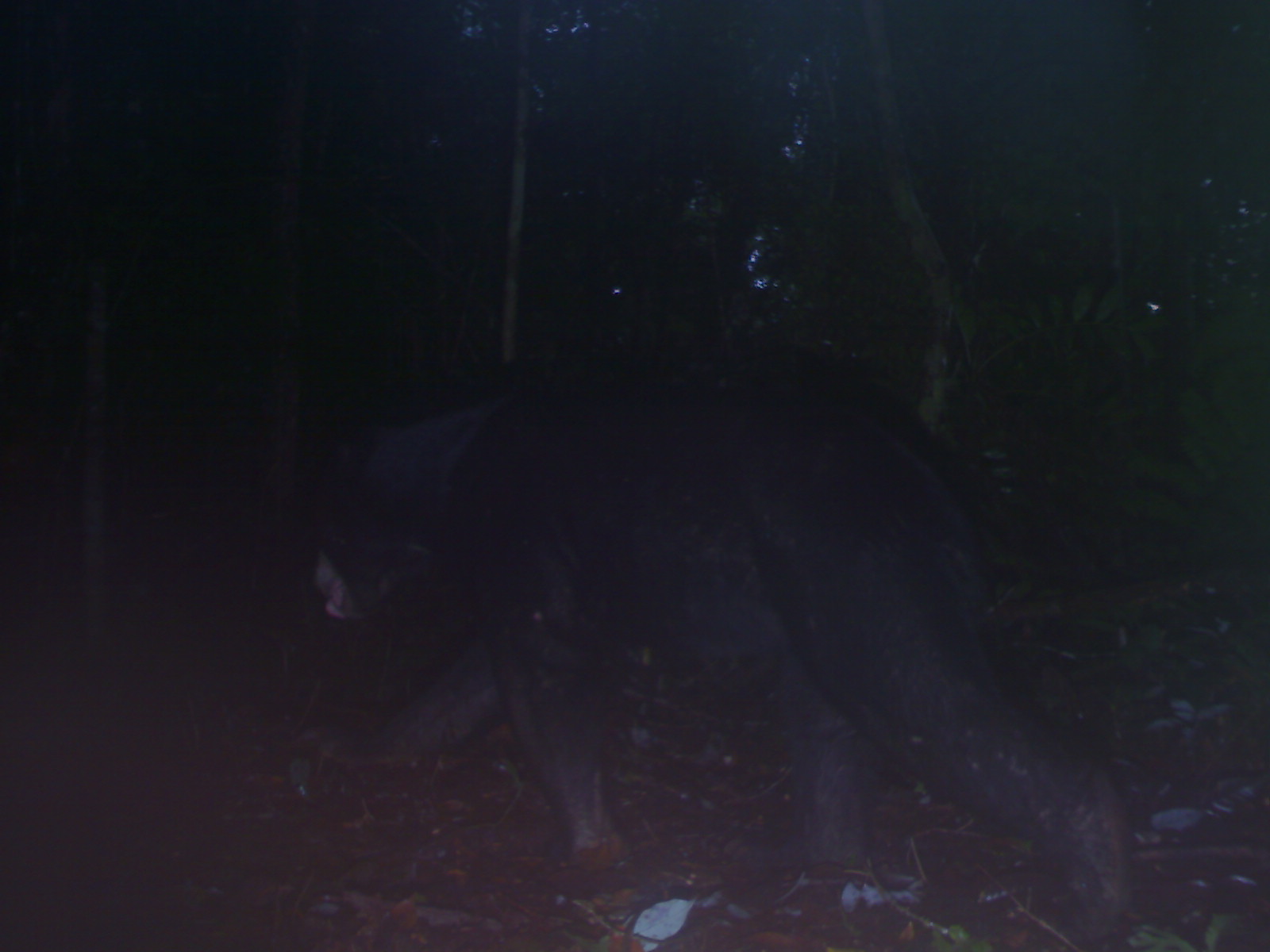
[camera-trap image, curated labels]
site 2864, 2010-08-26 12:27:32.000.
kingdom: Animalia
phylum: Chordata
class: Mammalia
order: Carnivora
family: Ursidae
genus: Helarctos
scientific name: Helarctos malayanus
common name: sun bear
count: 1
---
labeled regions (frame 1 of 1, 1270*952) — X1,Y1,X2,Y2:
helarctos malayanus: 312,379,1130,942